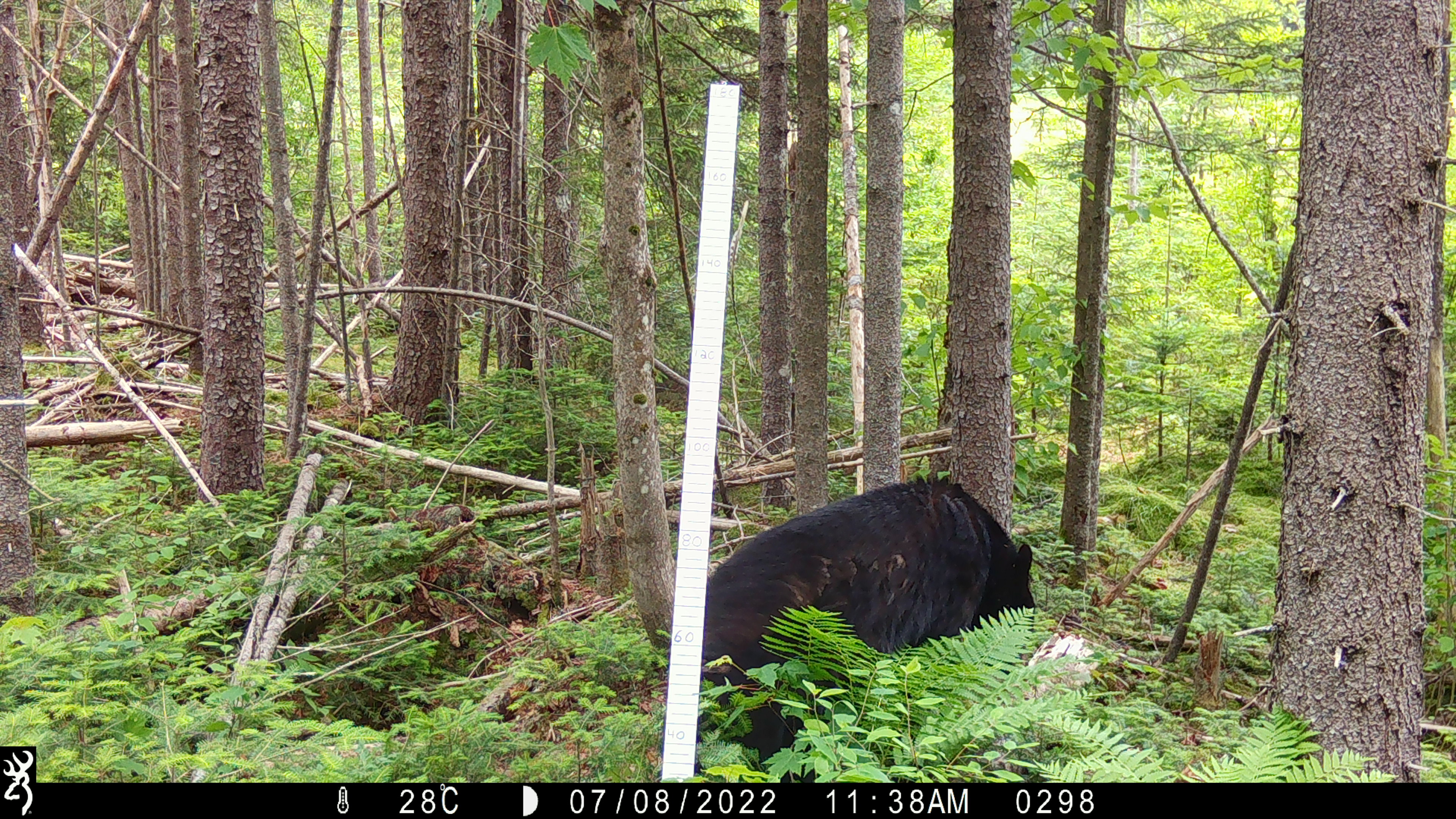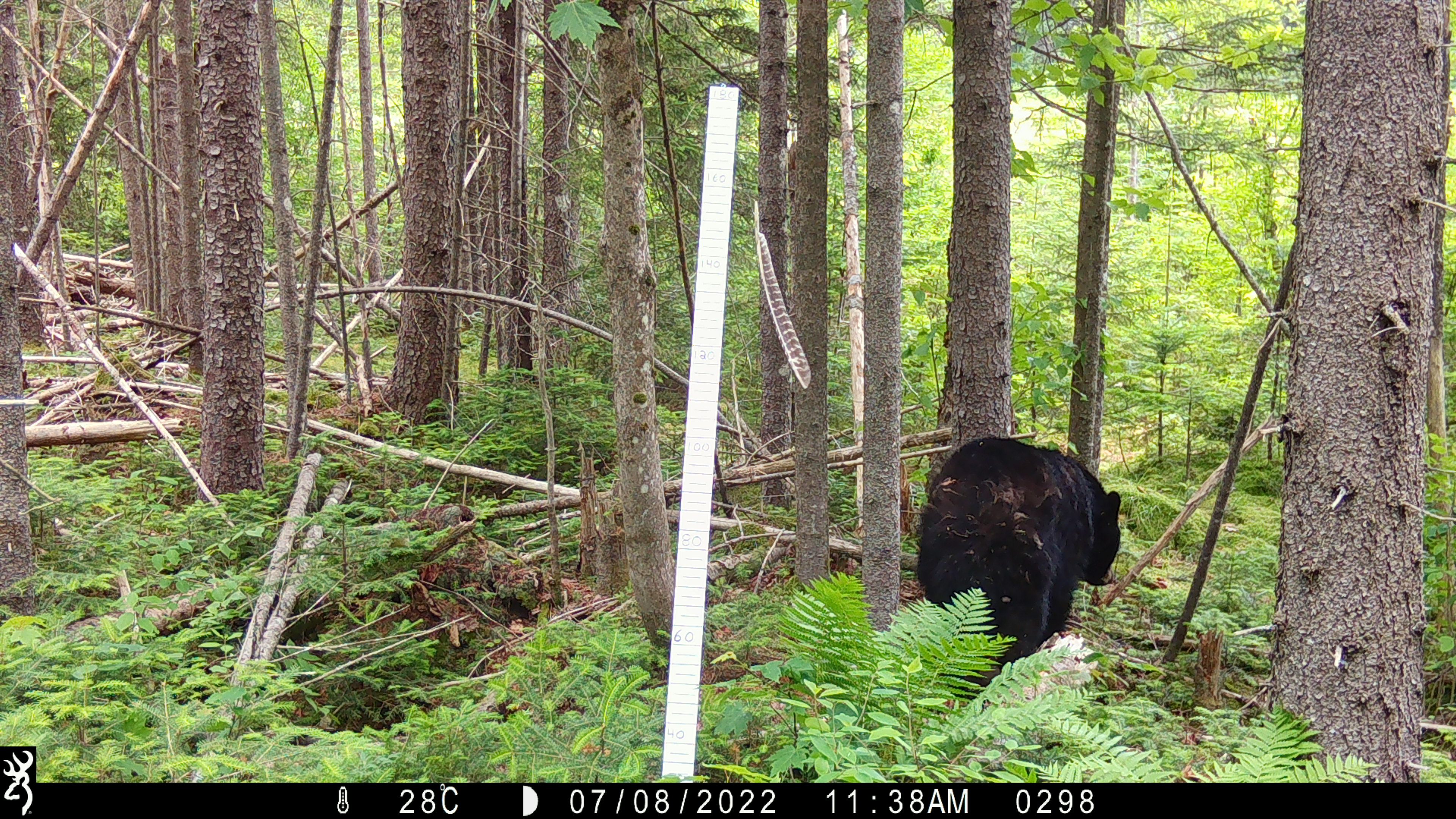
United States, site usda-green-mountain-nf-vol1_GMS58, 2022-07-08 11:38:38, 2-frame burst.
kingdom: Animalia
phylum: Chordata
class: Mammalia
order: Carnivora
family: Ursidae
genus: Ursus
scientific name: Ursus americanus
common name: black bear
Black bear (Ursus americanus).